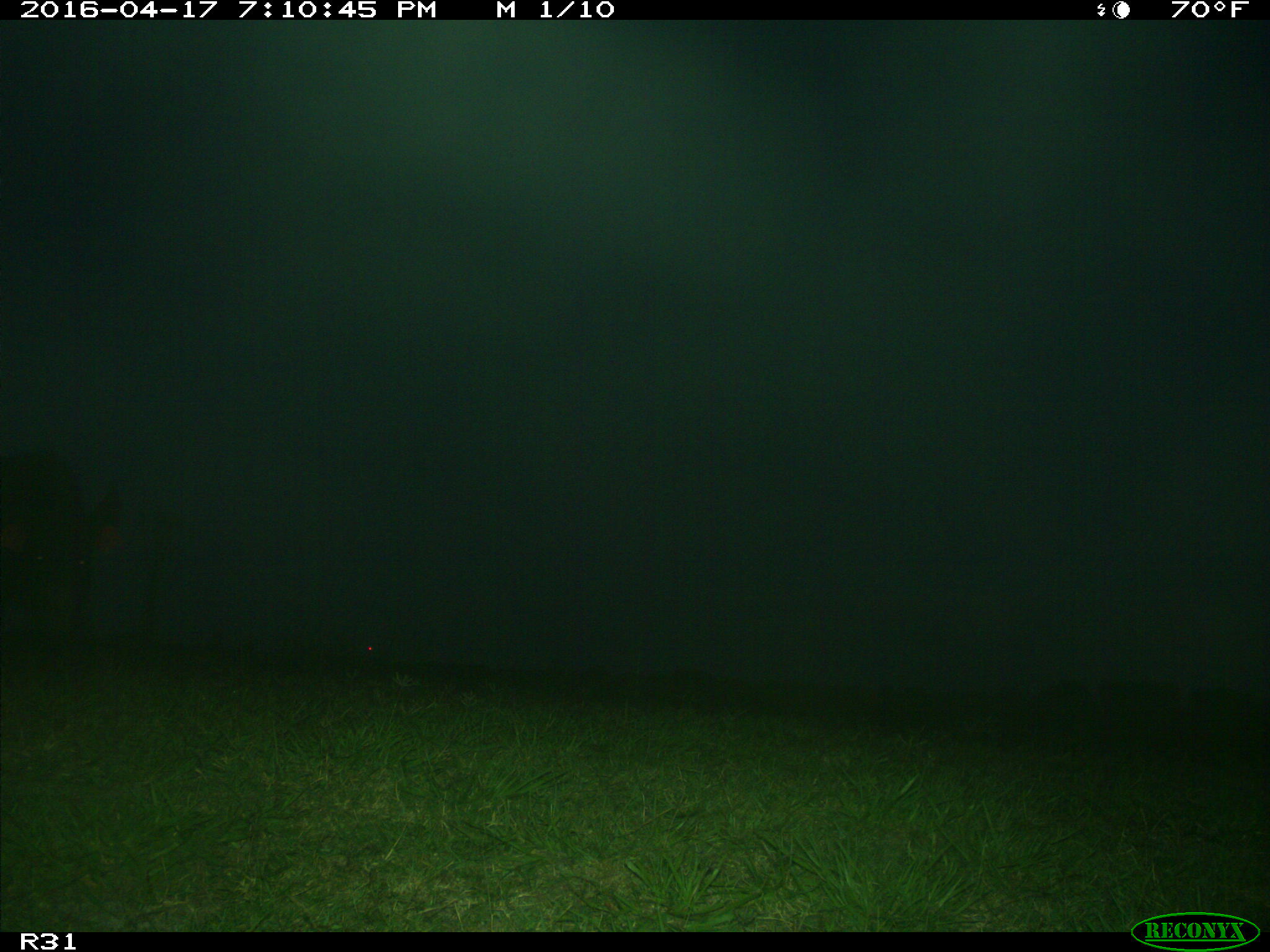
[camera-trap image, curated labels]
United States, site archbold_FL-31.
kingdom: Animalia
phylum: Chordata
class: Mammalia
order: Artiodactyla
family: Suidae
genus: Sus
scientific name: Sus scrofa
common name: wild boar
Sus scrofa (wild boar).